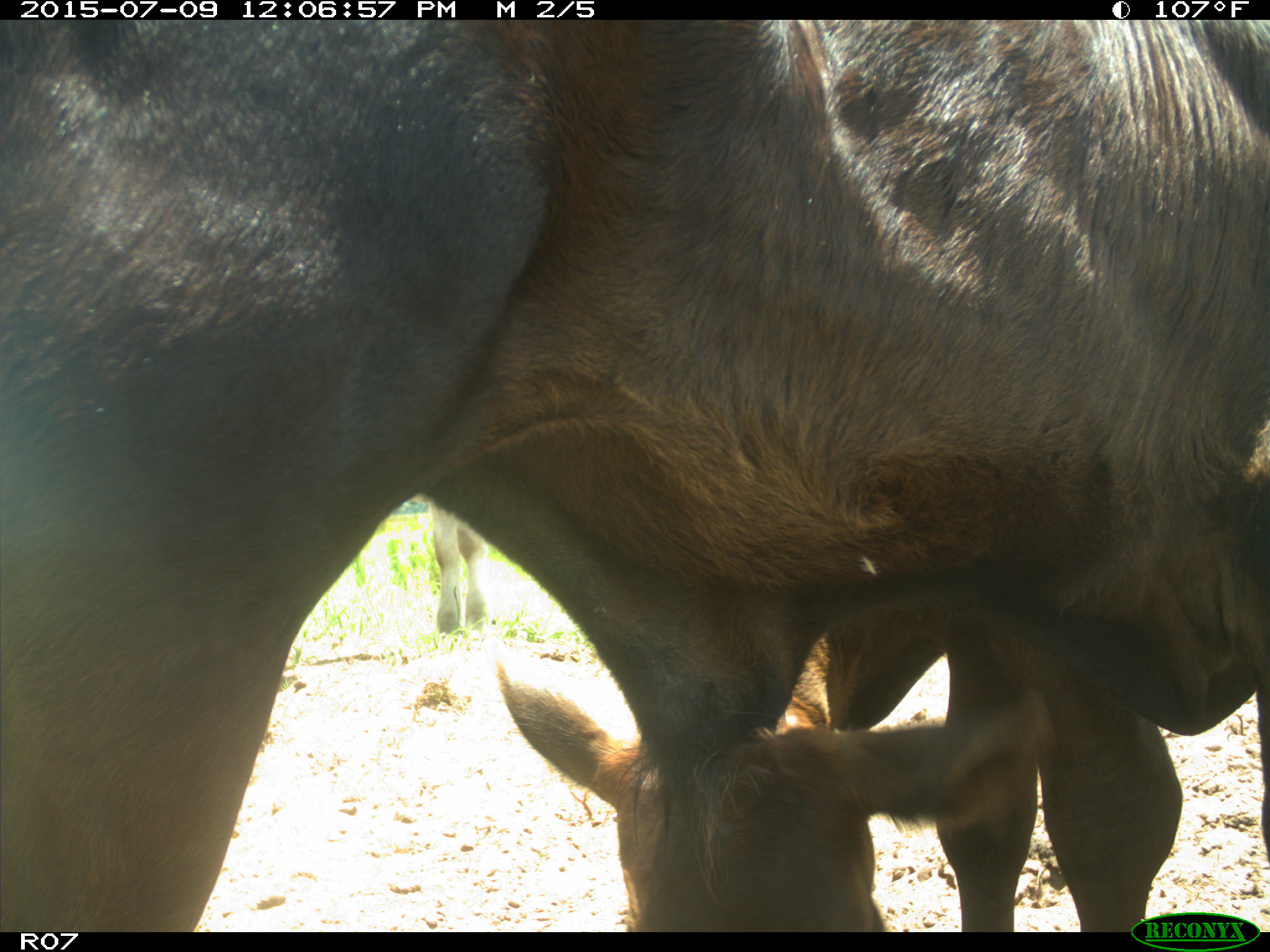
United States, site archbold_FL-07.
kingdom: Animalia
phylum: Chordata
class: Mammalia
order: Artiodactyla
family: Bovidae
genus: Bos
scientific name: Bos taurus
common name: domestic cow